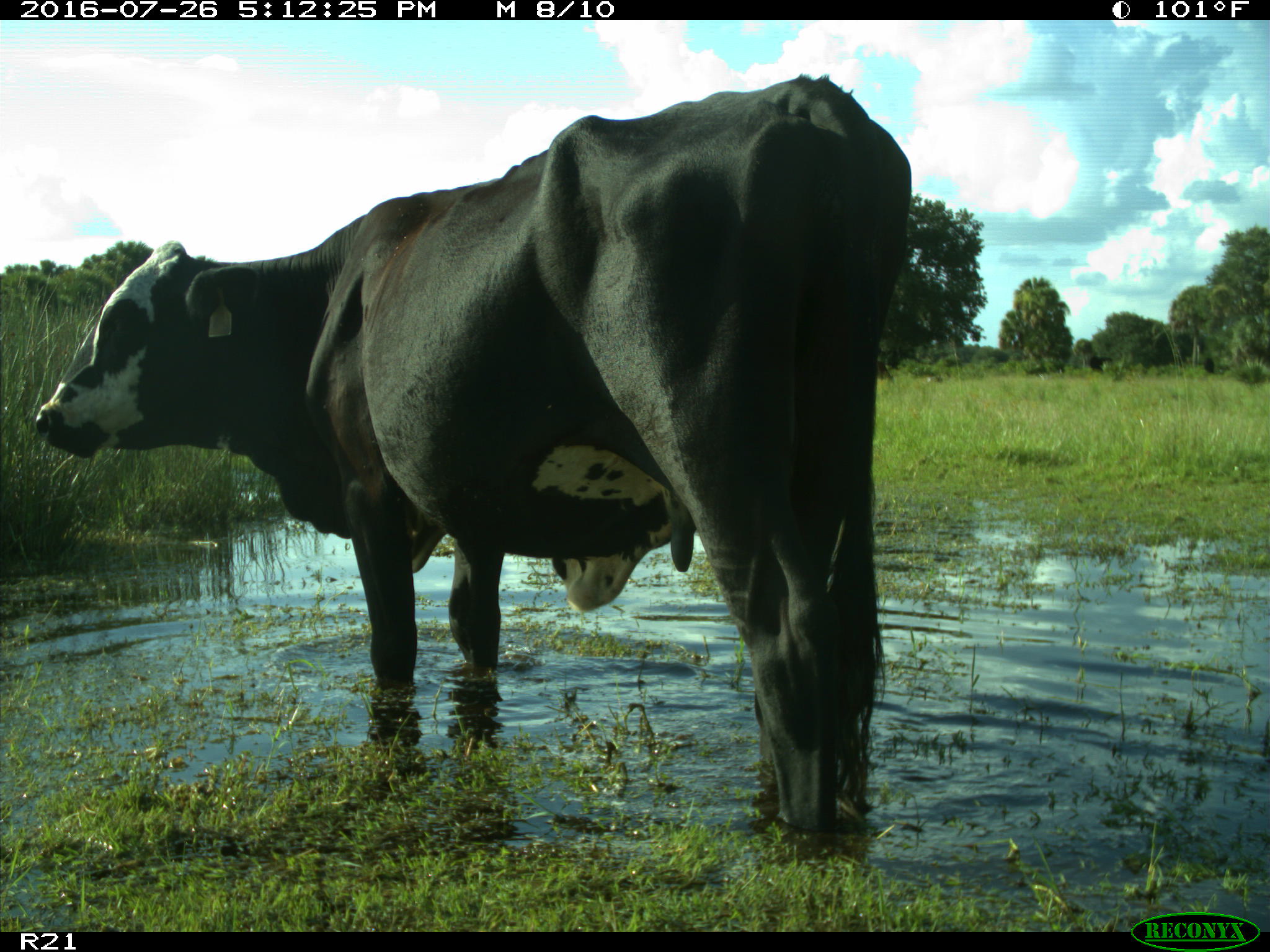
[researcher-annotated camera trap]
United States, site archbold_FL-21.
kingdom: Animalia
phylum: Chordata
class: Mammalia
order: Artiodactyla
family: Bovidae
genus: Bos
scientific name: Bos taurus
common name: domestic cow